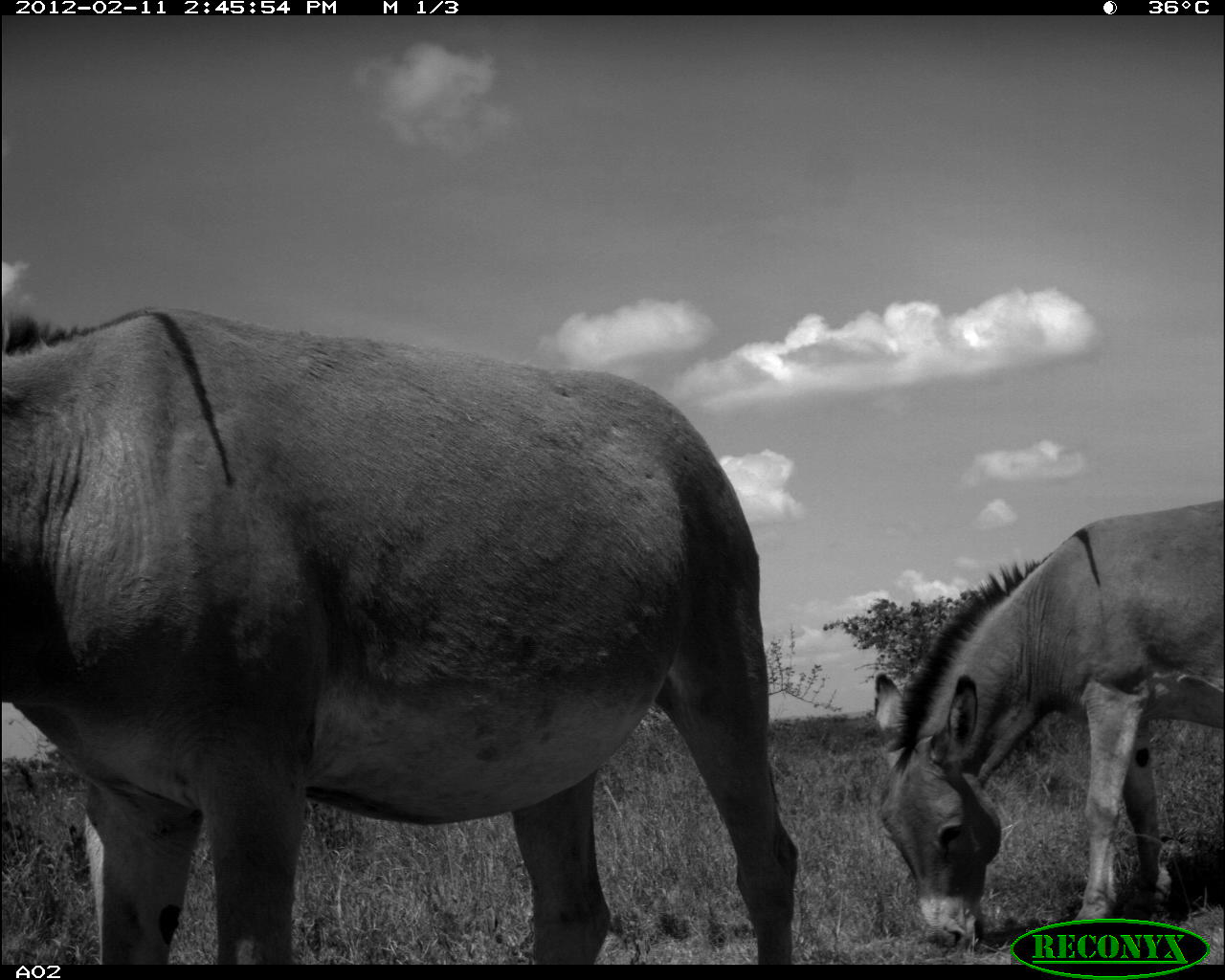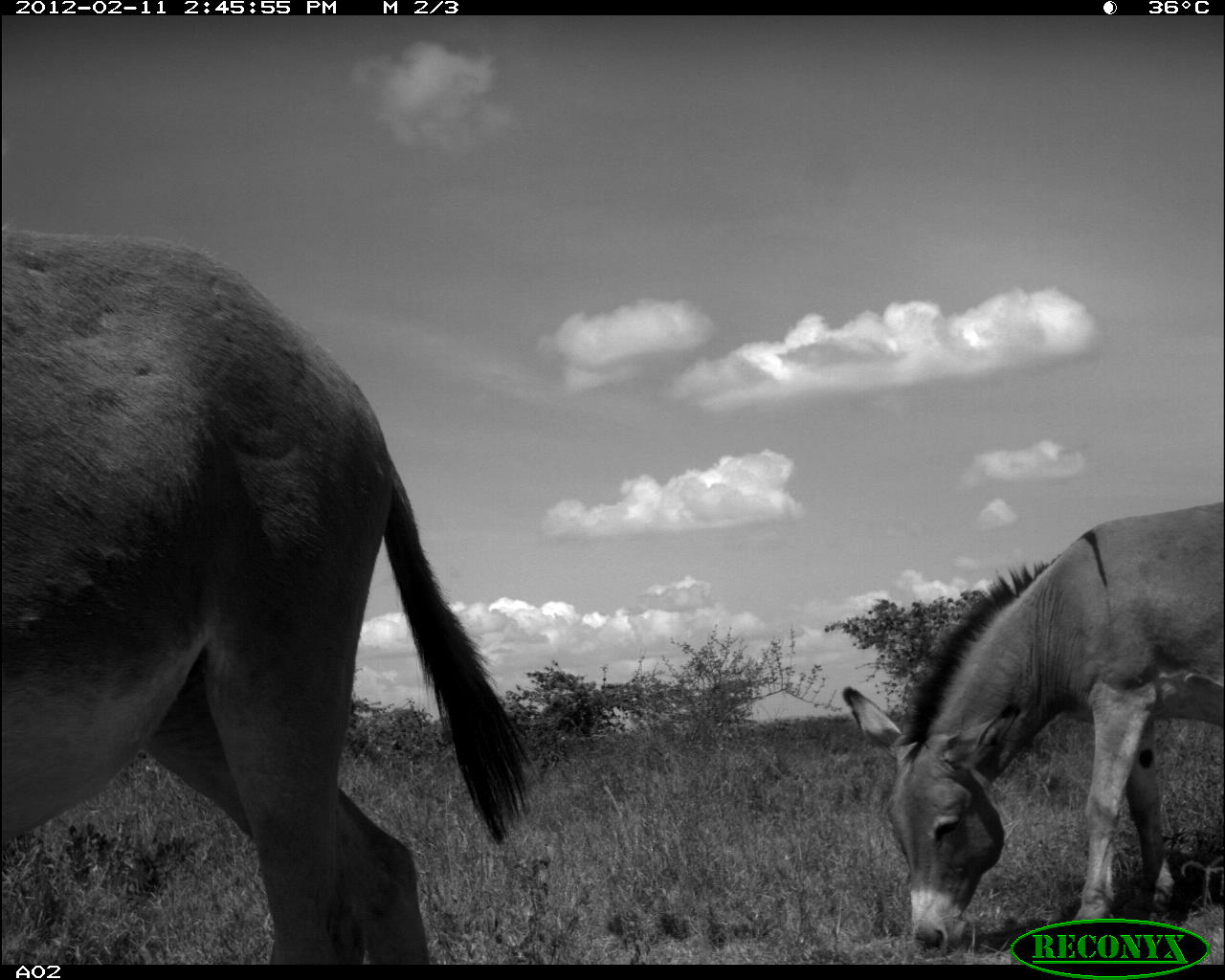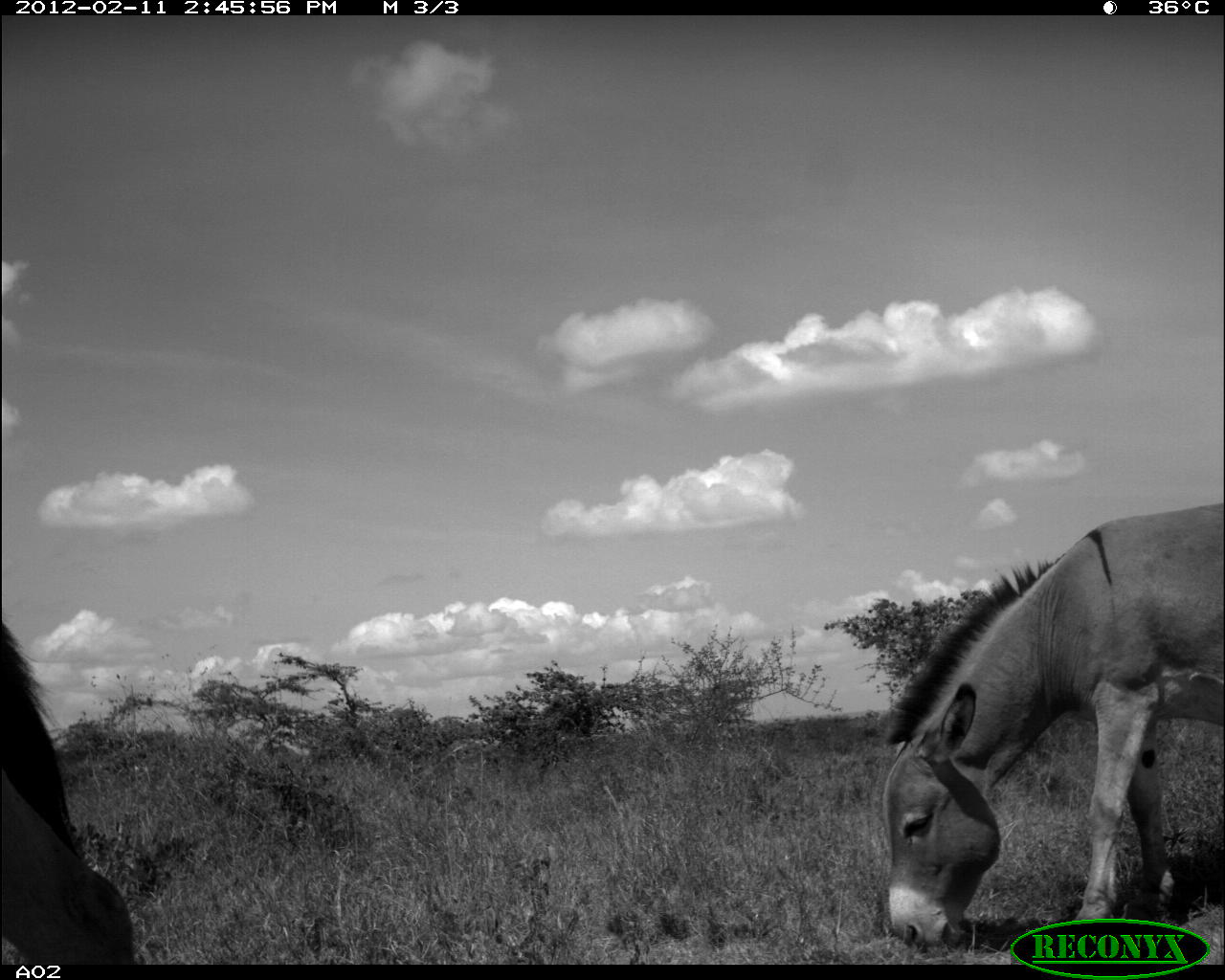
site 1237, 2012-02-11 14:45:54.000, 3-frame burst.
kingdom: Animalia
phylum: Chordata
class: Mammalia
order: Perissodactyla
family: Equidae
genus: Equus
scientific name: Equus africanus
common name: african wild ass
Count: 2.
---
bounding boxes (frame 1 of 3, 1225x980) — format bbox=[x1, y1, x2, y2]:
equus africanus: bbox=[0, 298, 800, 963]; bbox=[870, 496, 1225, 954]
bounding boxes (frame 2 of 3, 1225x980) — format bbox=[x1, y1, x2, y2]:
equus africanus: bbox=[0, 221, 544, 962]; bbox=[839, 500, 1225, 958]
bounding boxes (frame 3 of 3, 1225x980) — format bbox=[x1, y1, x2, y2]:
equus africanus: bbox=[880, 500, 1225, 954]; bbox=[0, 622, 137, 963]